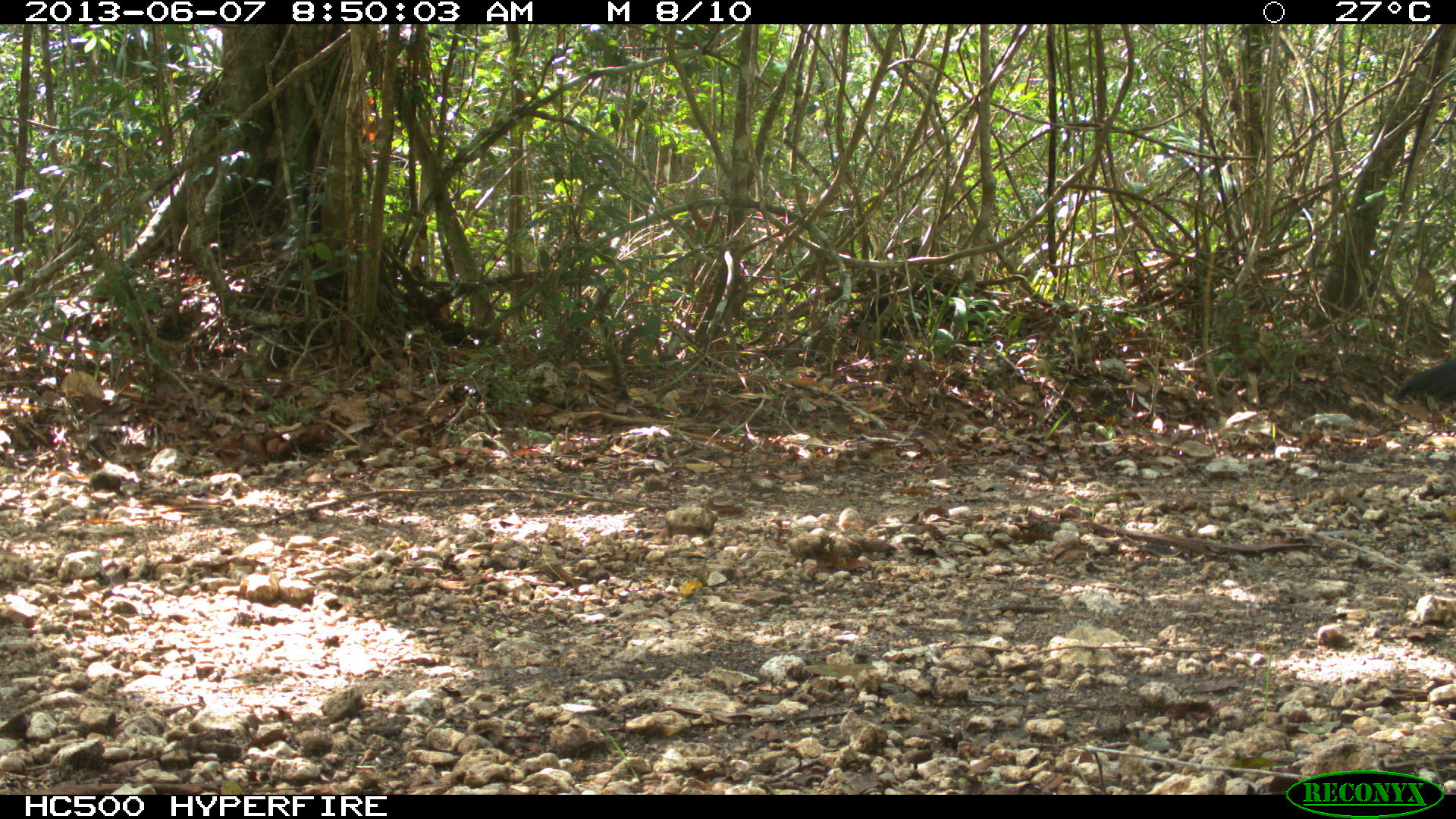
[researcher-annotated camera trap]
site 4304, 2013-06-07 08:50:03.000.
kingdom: Animalia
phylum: Chordata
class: Aves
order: Galliformes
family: Cracidae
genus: Crax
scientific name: Crax rubra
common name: great curassow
Crax rubra (great curassow), count 1, sex male.